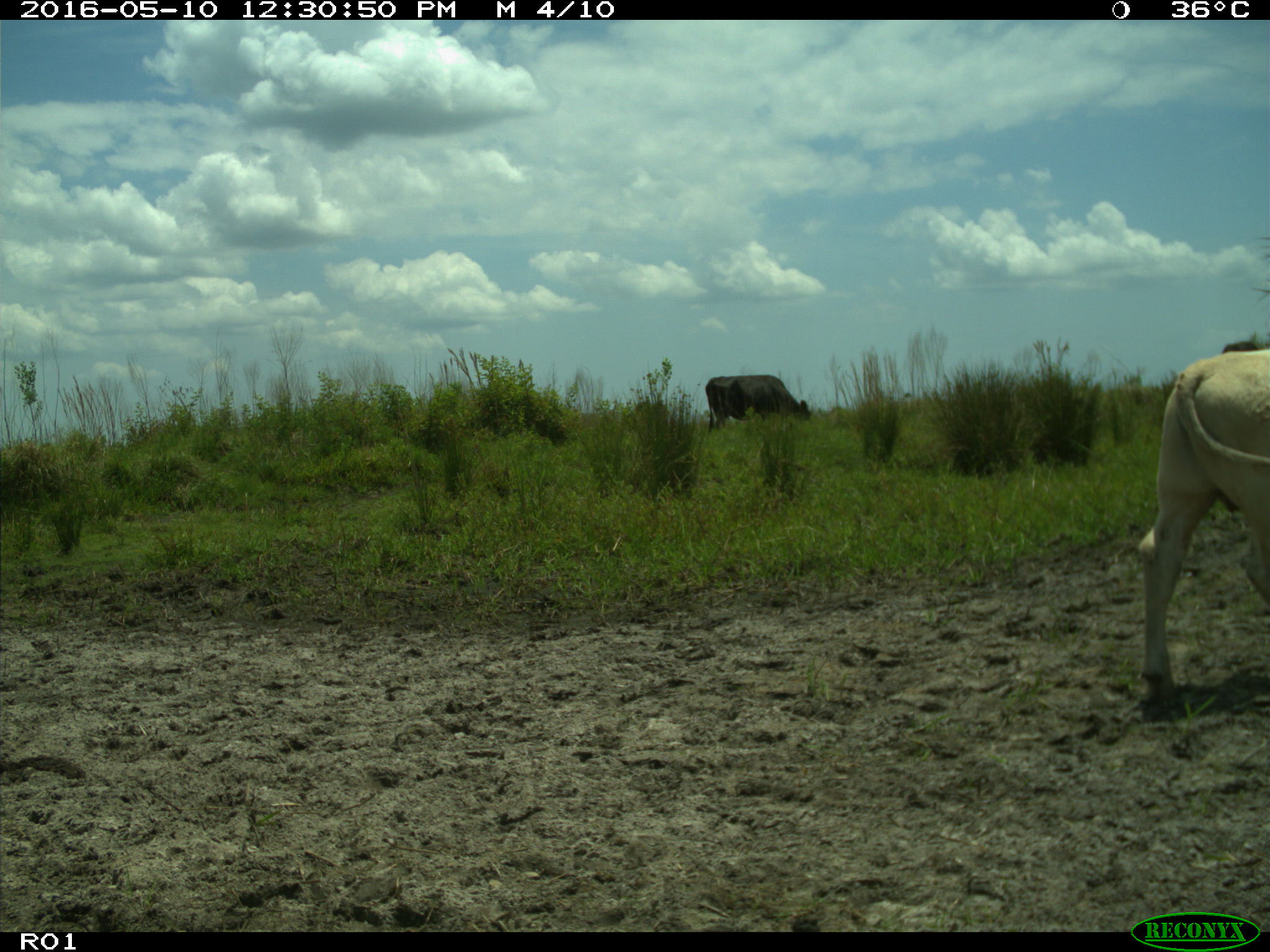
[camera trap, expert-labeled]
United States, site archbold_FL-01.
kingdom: Animalia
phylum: Chordata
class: Mammalia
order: Artiodactyla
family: Bovidae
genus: Bos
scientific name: Bos taurus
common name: domestic cow